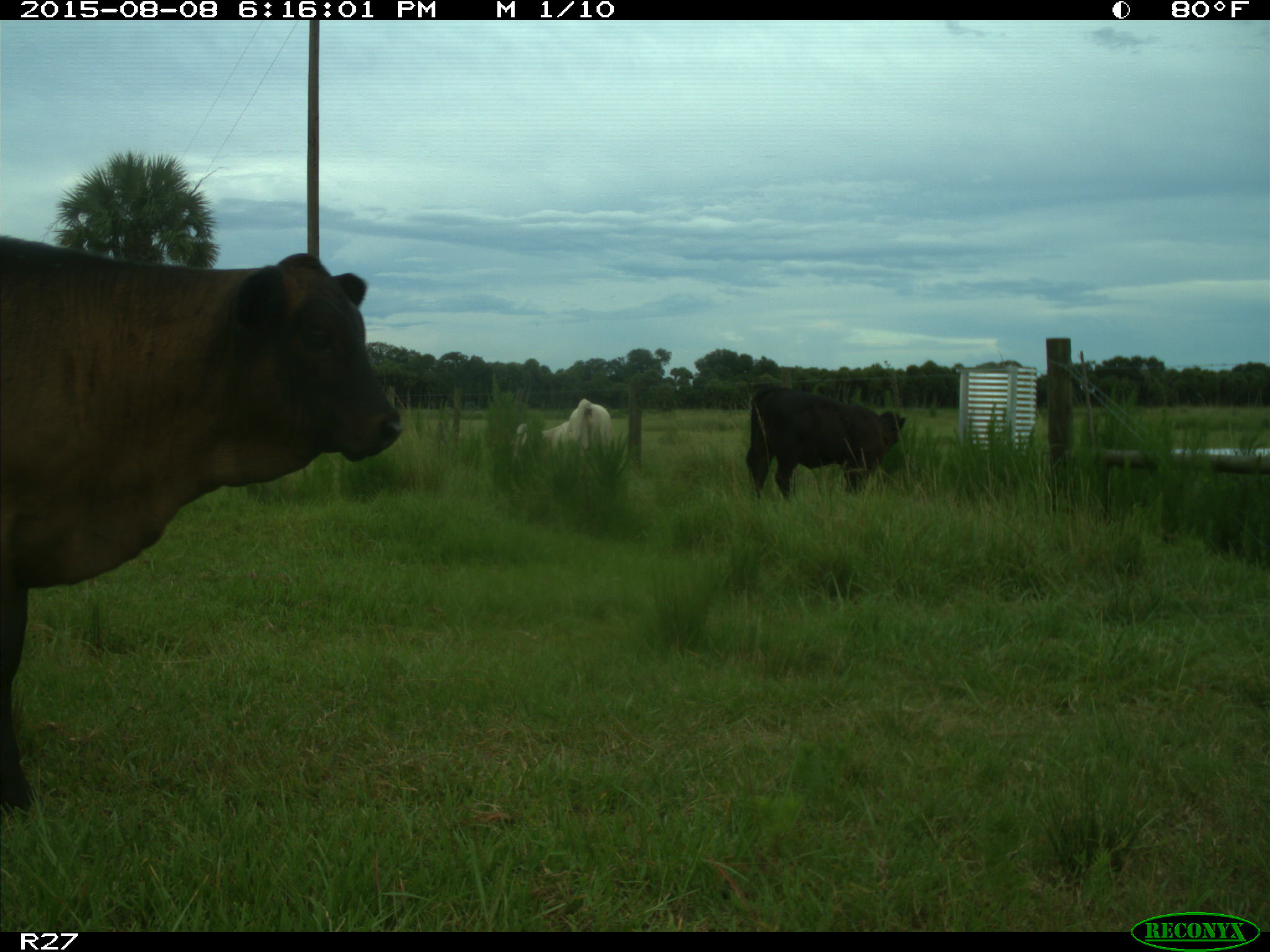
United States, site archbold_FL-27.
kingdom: Animalia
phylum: Chordata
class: Mammalia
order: Artiodactyla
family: Bovidae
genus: Bos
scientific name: Bos taurus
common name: domestic cow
Bos taurus (domestic cow).